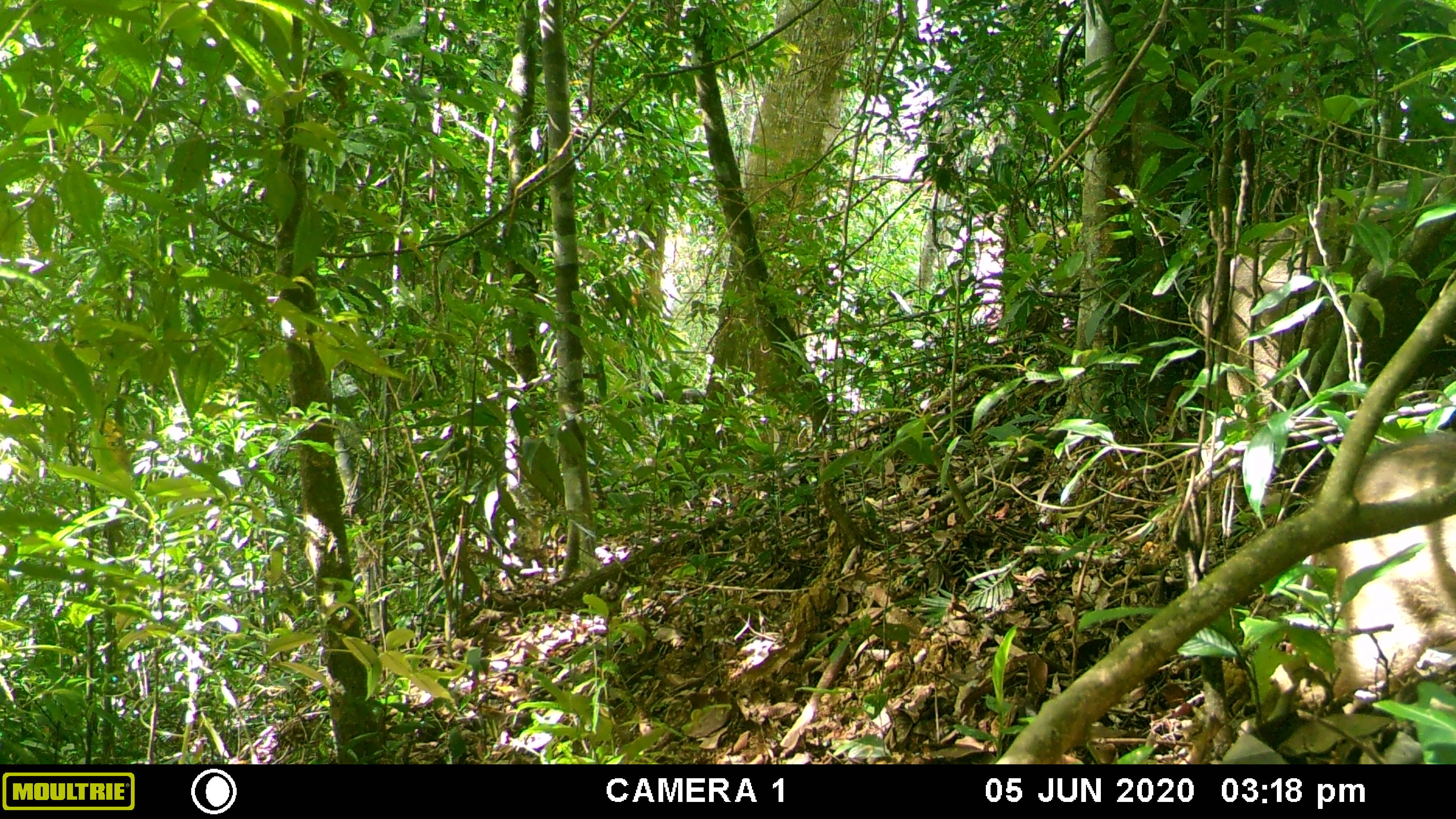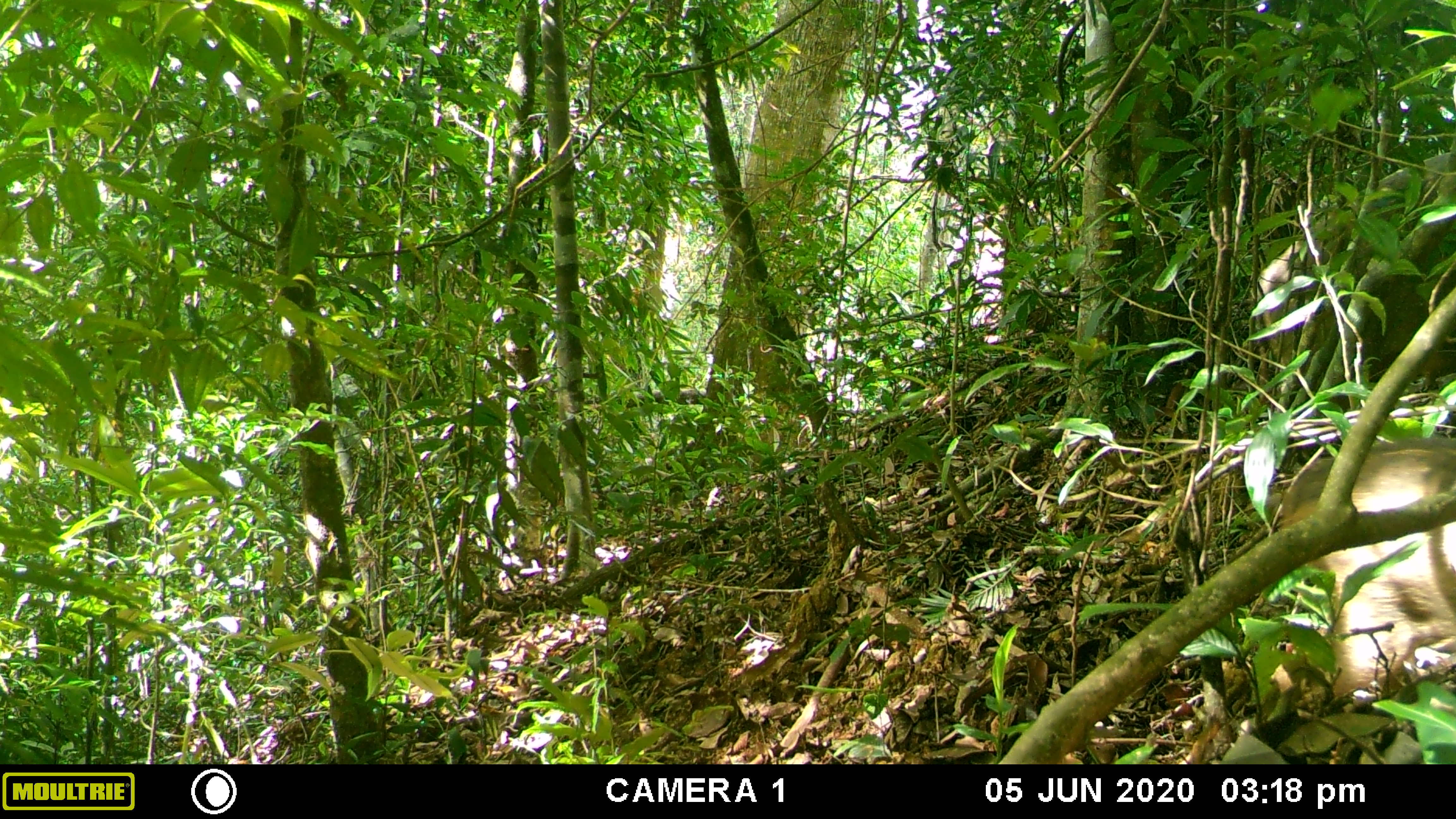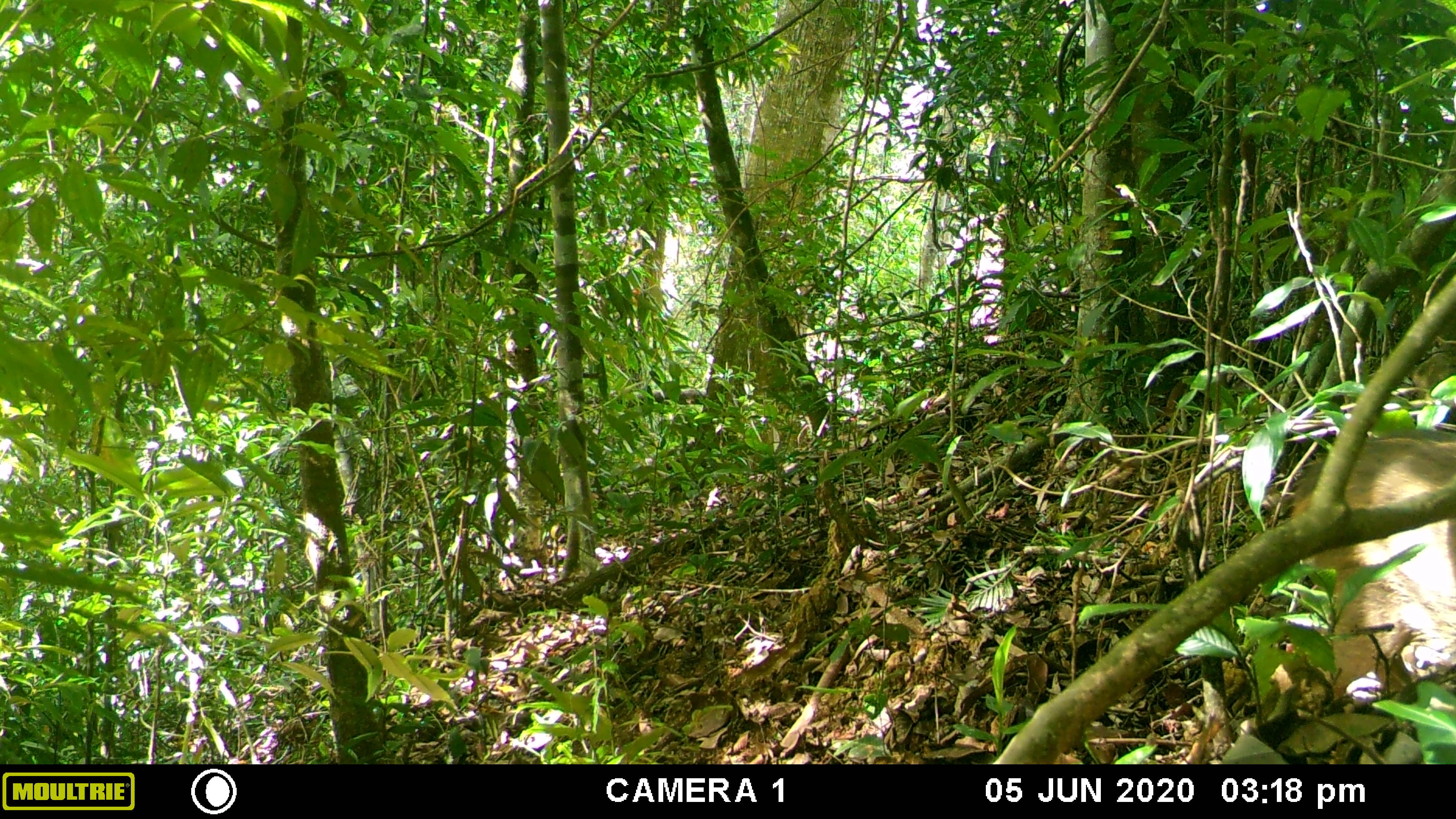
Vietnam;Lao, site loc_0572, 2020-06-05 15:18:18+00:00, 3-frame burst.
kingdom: Animalia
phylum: Chordata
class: Mammalia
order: Artiodactyla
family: Suidae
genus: Sus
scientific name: Sus scrofa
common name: eurasian wild pig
Eurasian wild pig (Sus scrofa). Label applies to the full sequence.